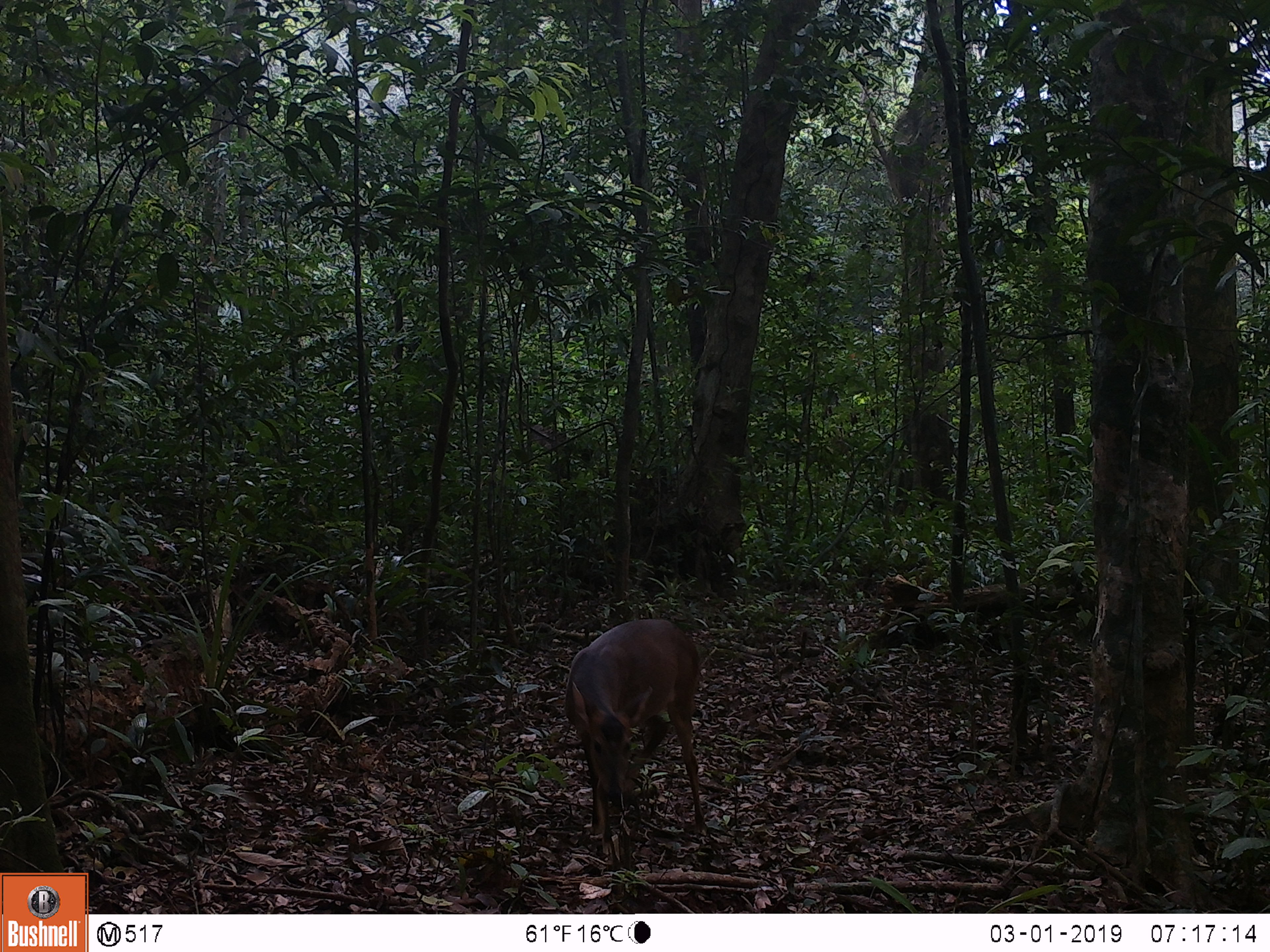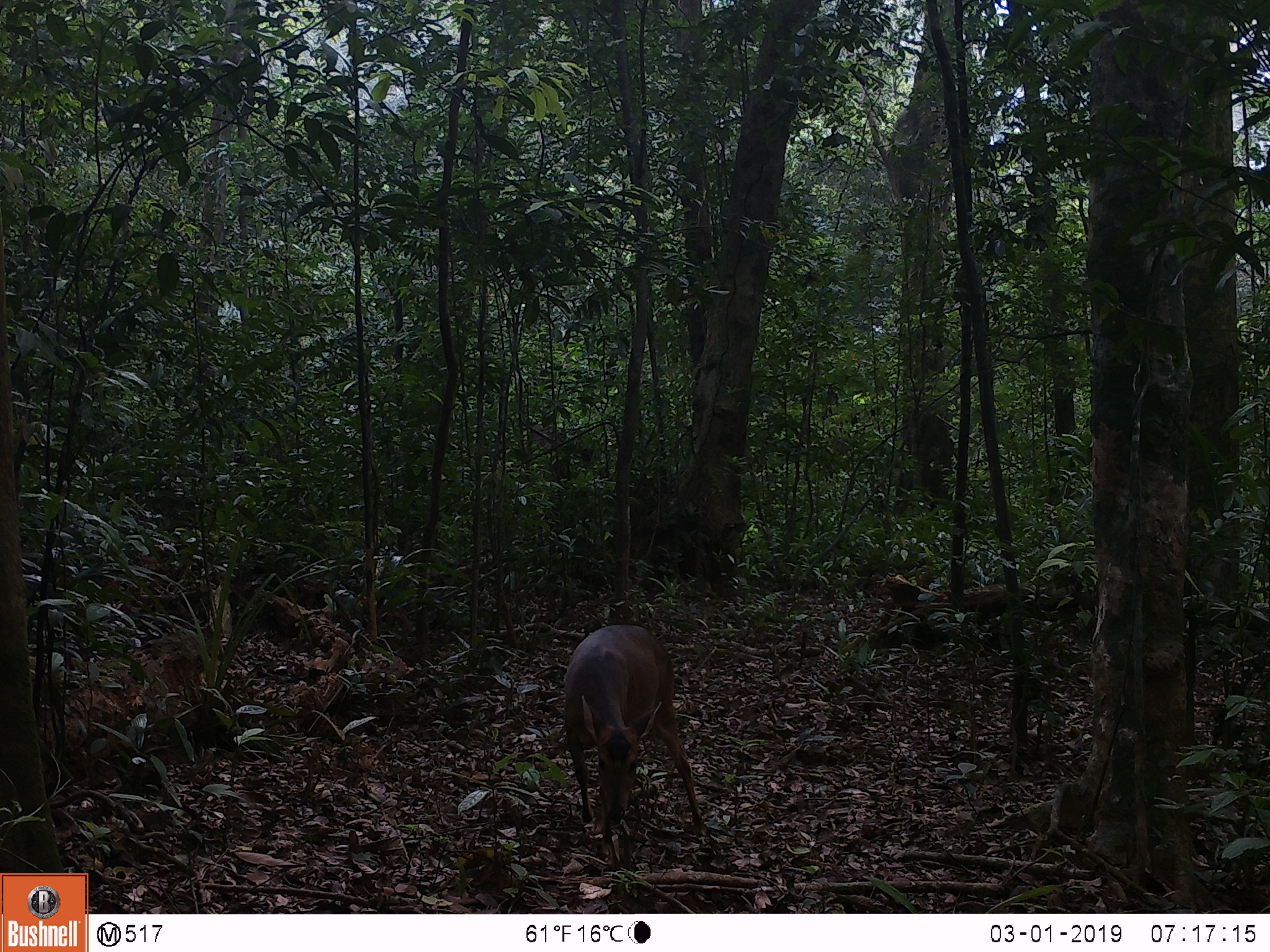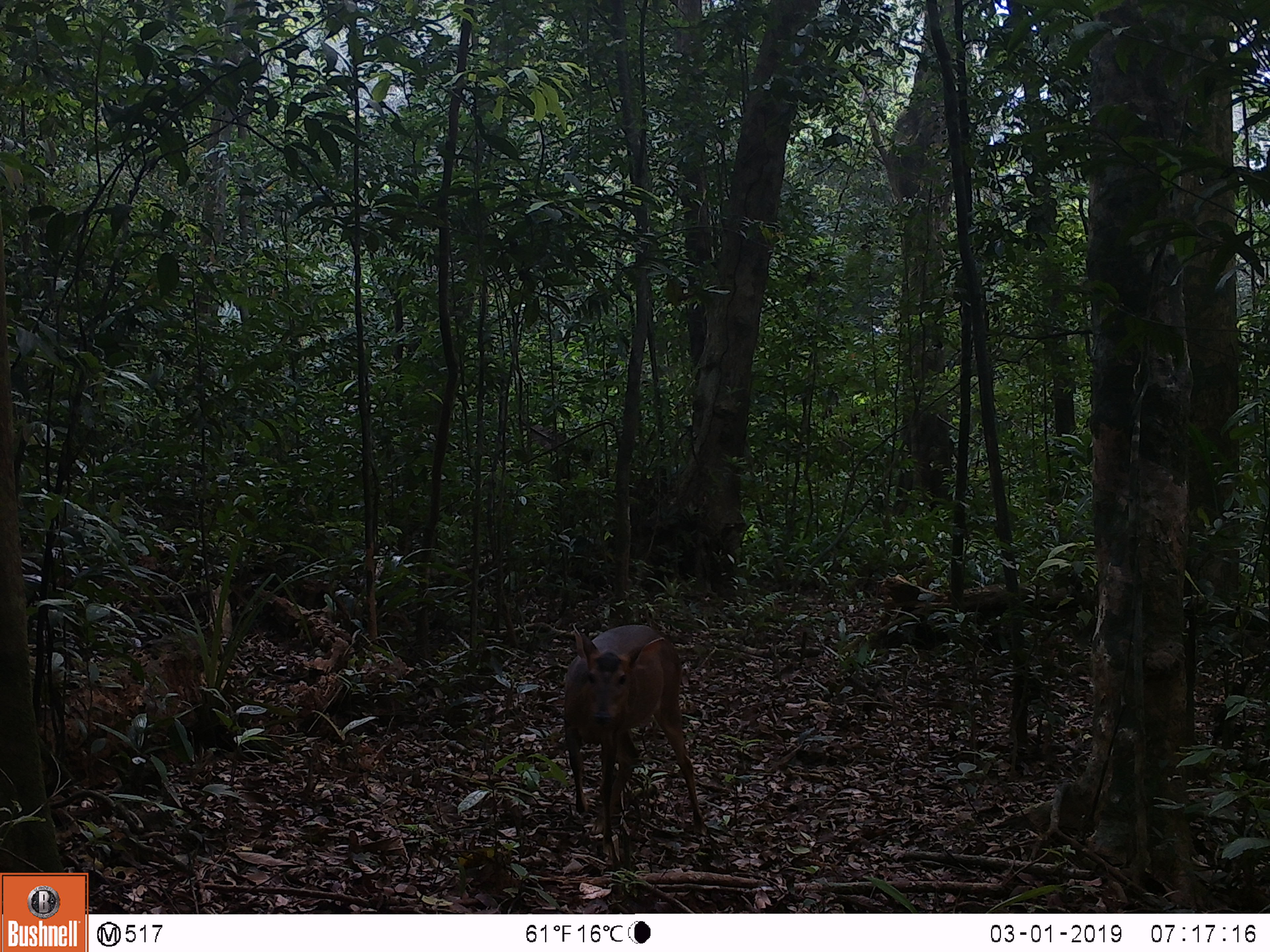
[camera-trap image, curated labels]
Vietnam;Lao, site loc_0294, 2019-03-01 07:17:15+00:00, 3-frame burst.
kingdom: Animalia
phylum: Chordata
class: Mammalia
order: Artiodactyla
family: Cervidae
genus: Muntiacus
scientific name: Muntiacus vuquangensis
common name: large-antlered muntjac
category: large antlered muntjac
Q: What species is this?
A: Large antlered muntjac (large-antlered muntjac) (Muntiacus vuquangensis).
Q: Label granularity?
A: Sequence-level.